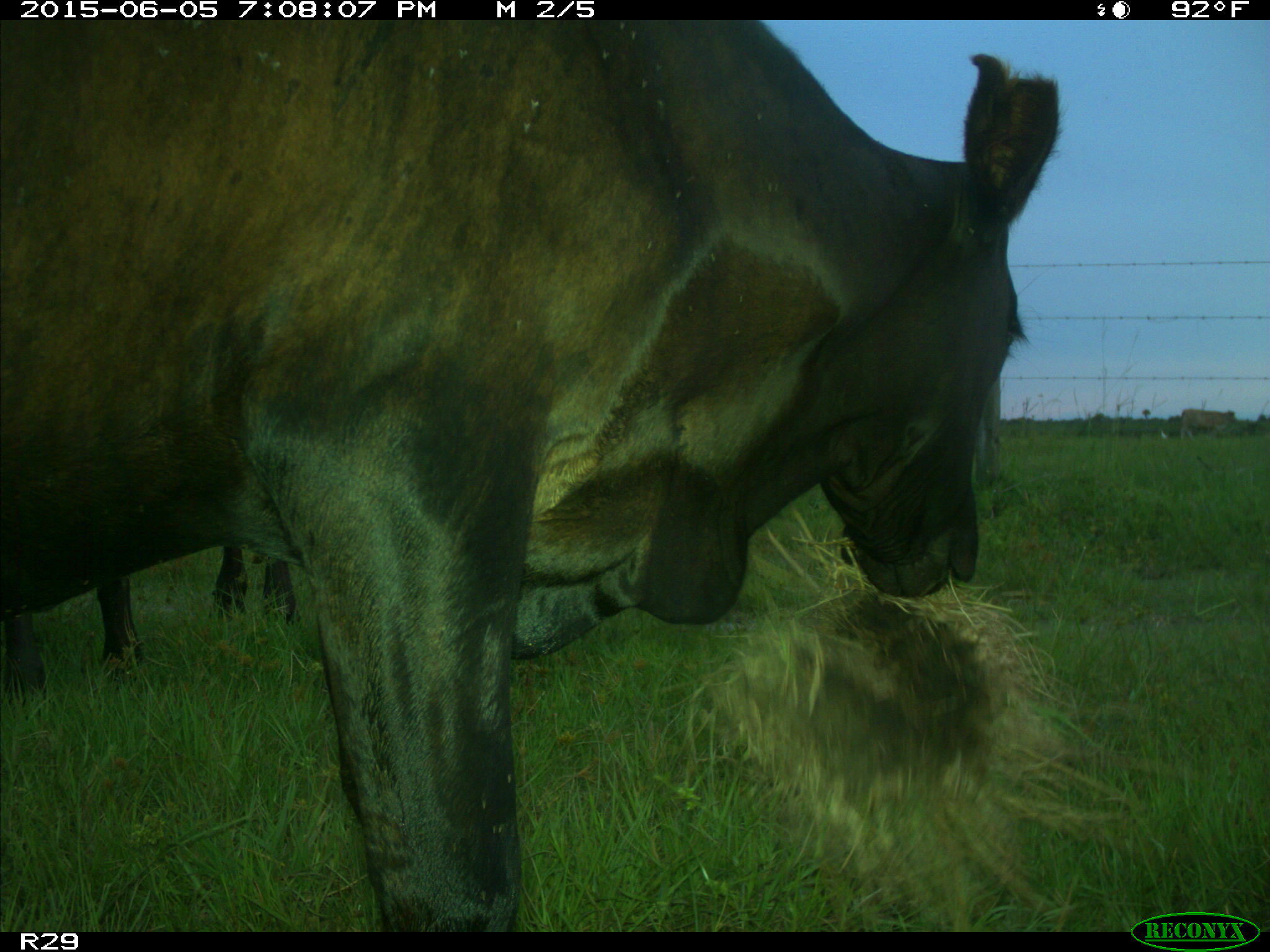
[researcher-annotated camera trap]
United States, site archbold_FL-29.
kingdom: Animalia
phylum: Chordata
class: Mammalia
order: Artiodactyla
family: Bovidae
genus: Bos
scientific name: Bos taurus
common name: domestic cow